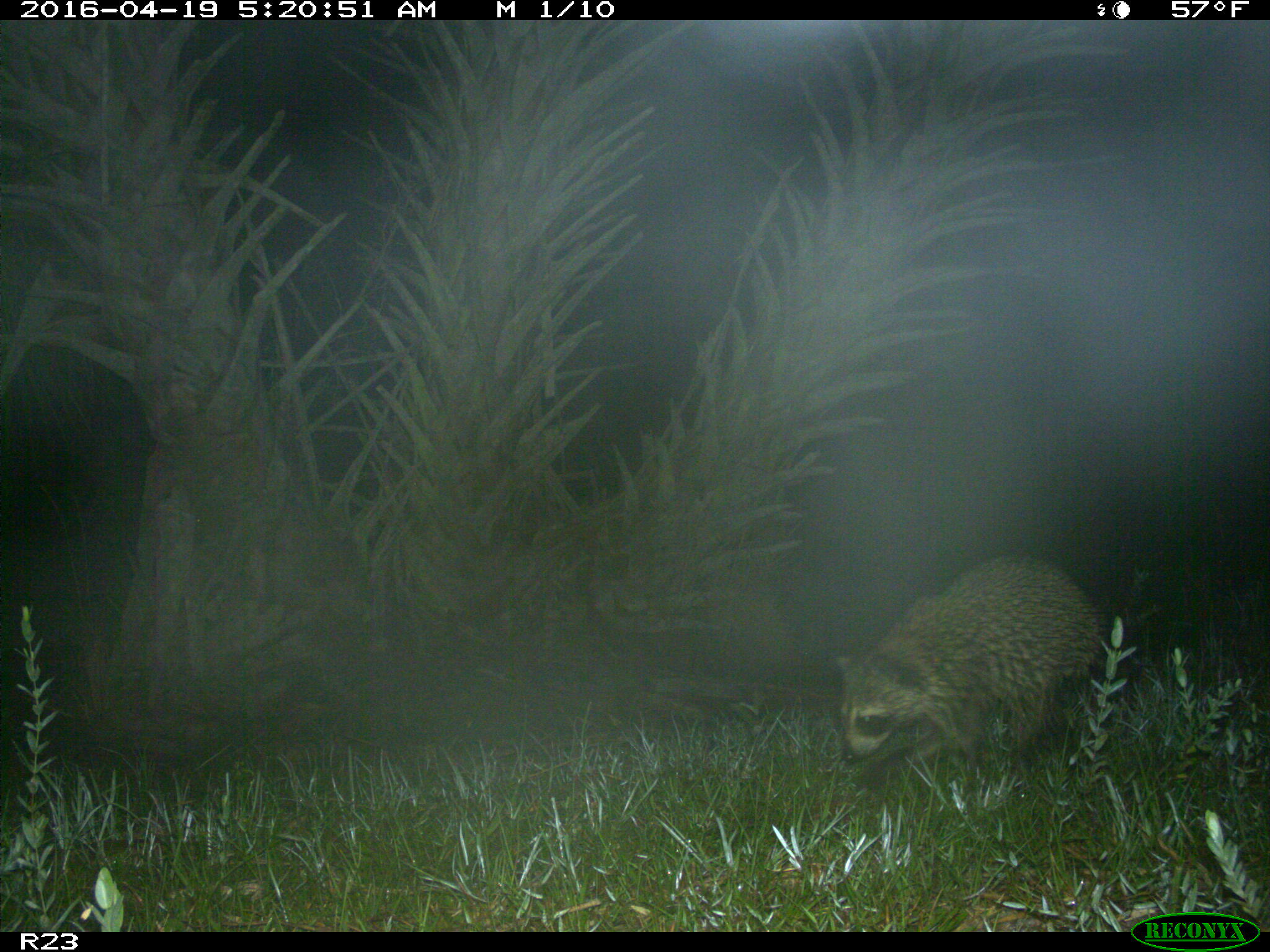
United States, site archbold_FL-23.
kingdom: Animalia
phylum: Chordata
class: Mammalia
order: Carnivora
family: Procyonidae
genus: Procyon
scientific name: Procyon lotor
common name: common raccoon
Procyon lotor (common raccoon).